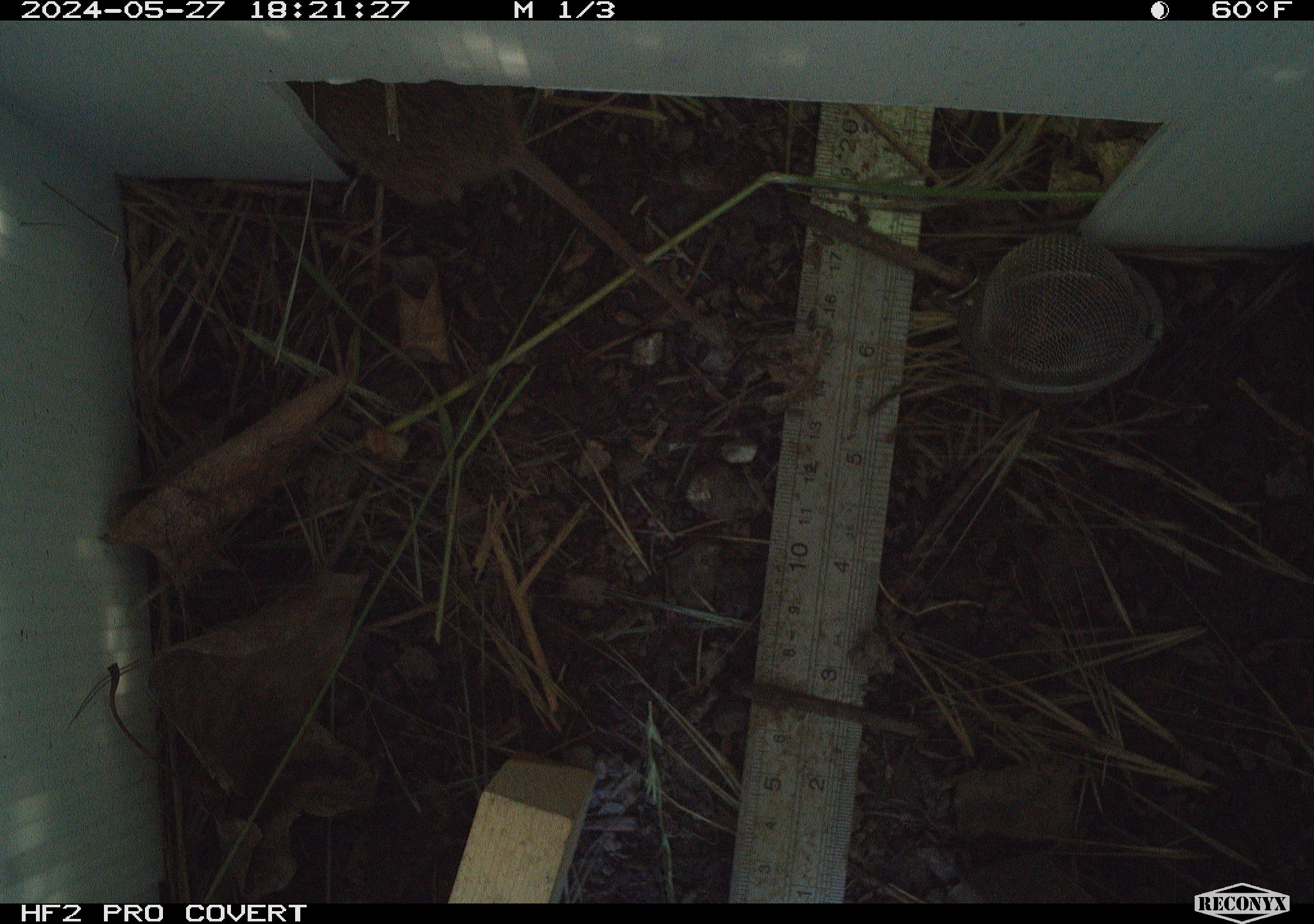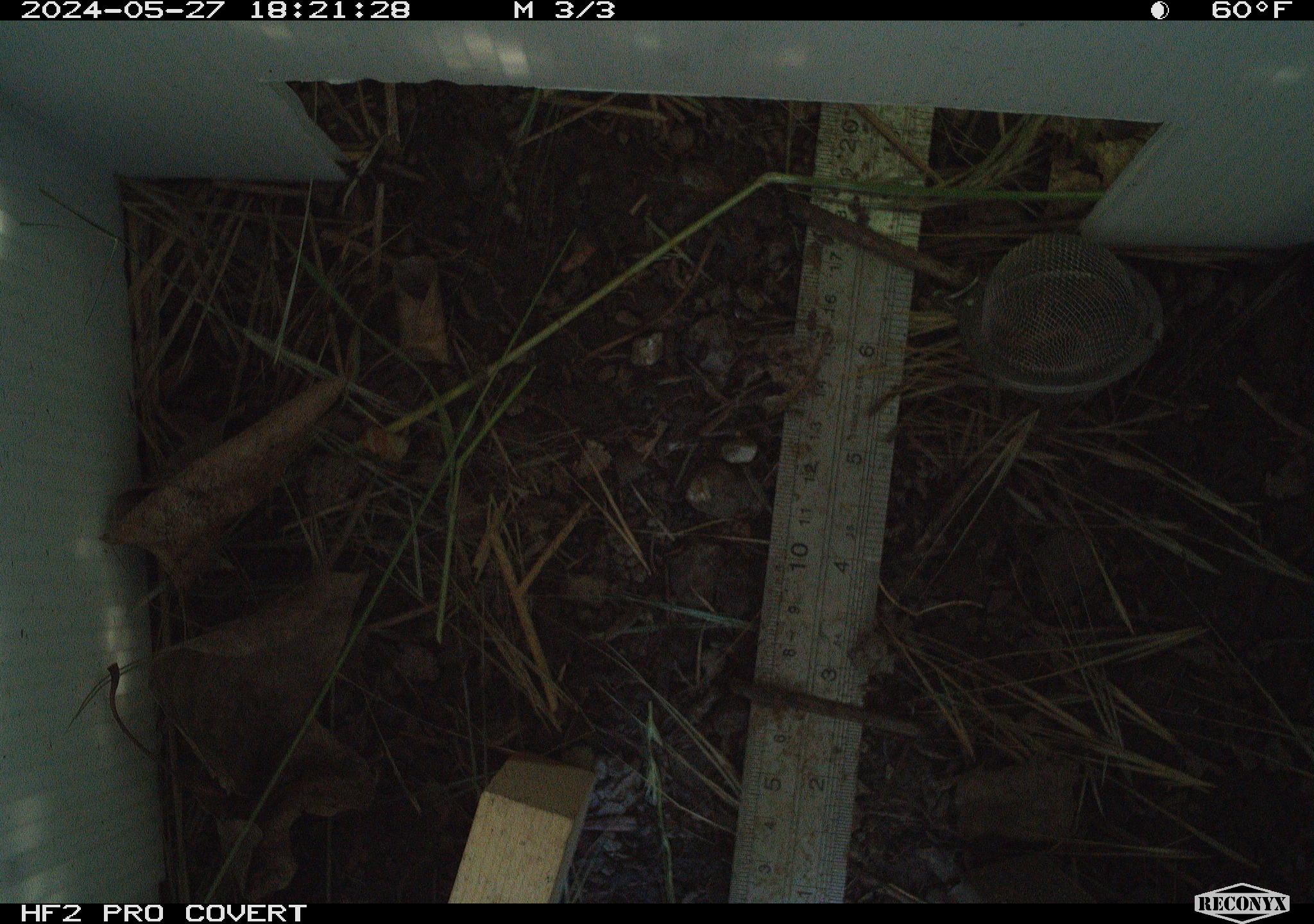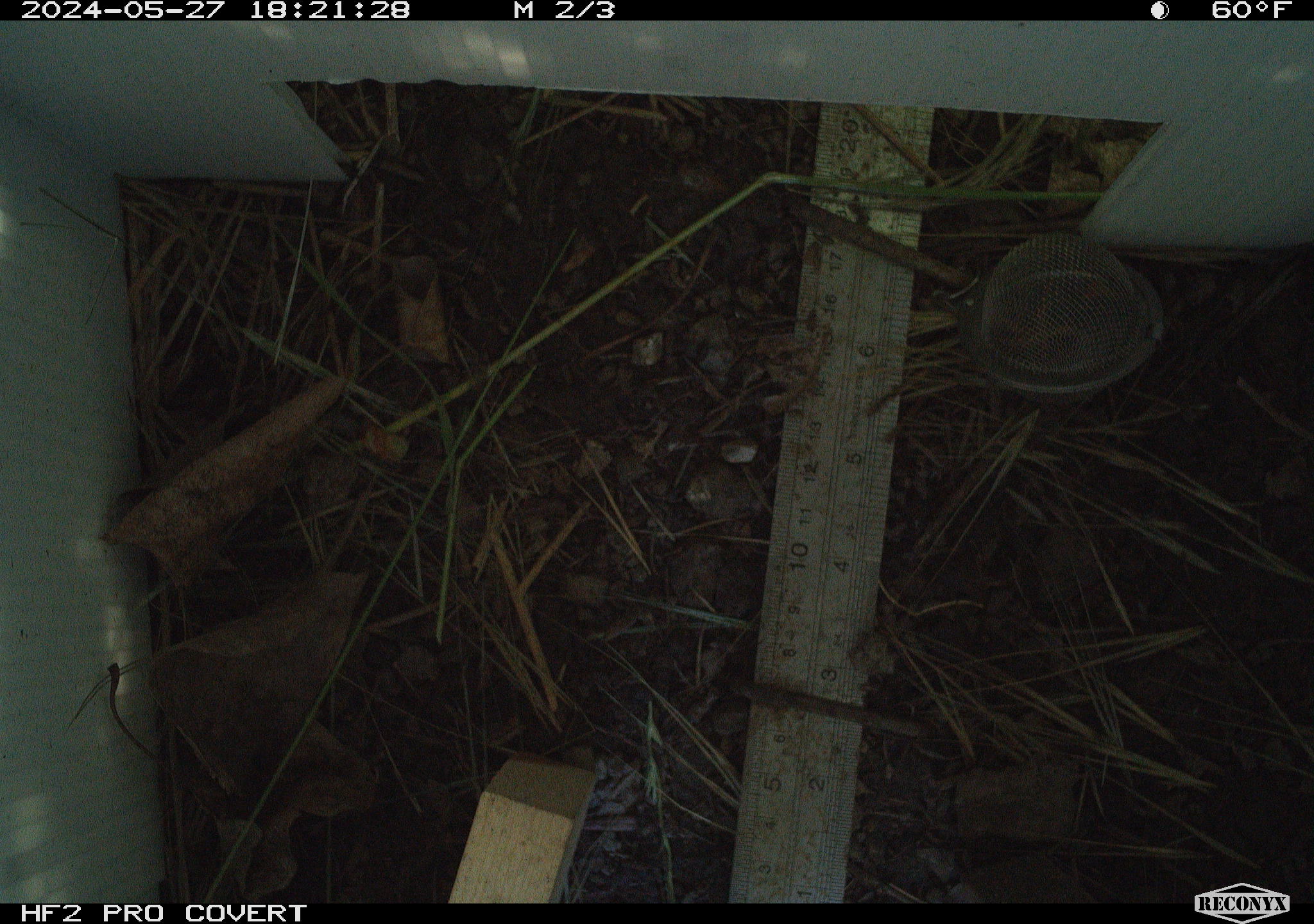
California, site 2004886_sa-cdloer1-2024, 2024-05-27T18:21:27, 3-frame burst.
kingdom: Animalia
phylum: Chordata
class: Mammalia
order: Rodentia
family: Cricetidae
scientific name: Arvicolinae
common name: voles, lemmings, and muskrats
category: arvicolinae subfamily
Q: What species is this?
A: Arvicolinae subfamily (voles, lemmings, and muskrats) (Arvicolinae).